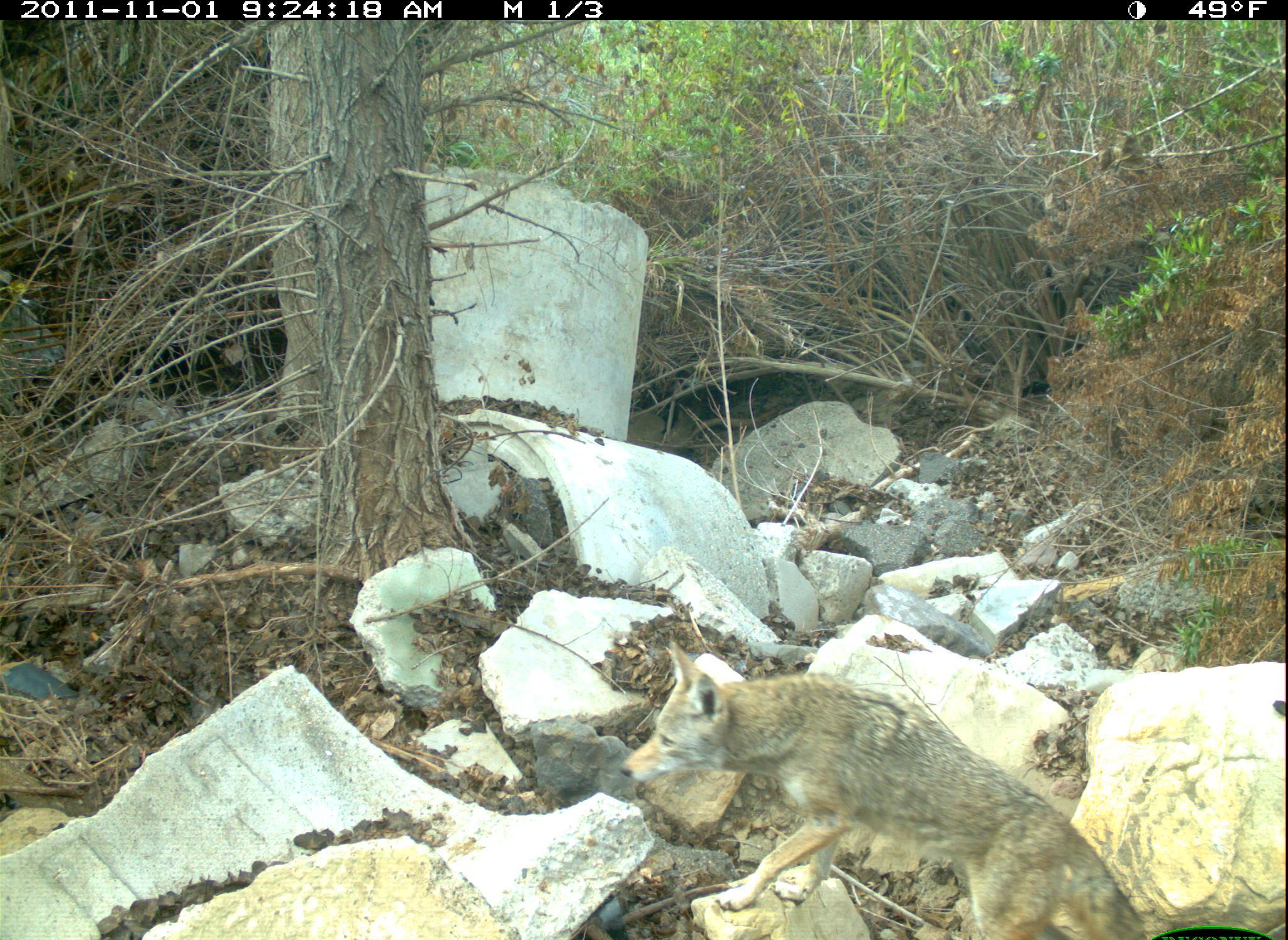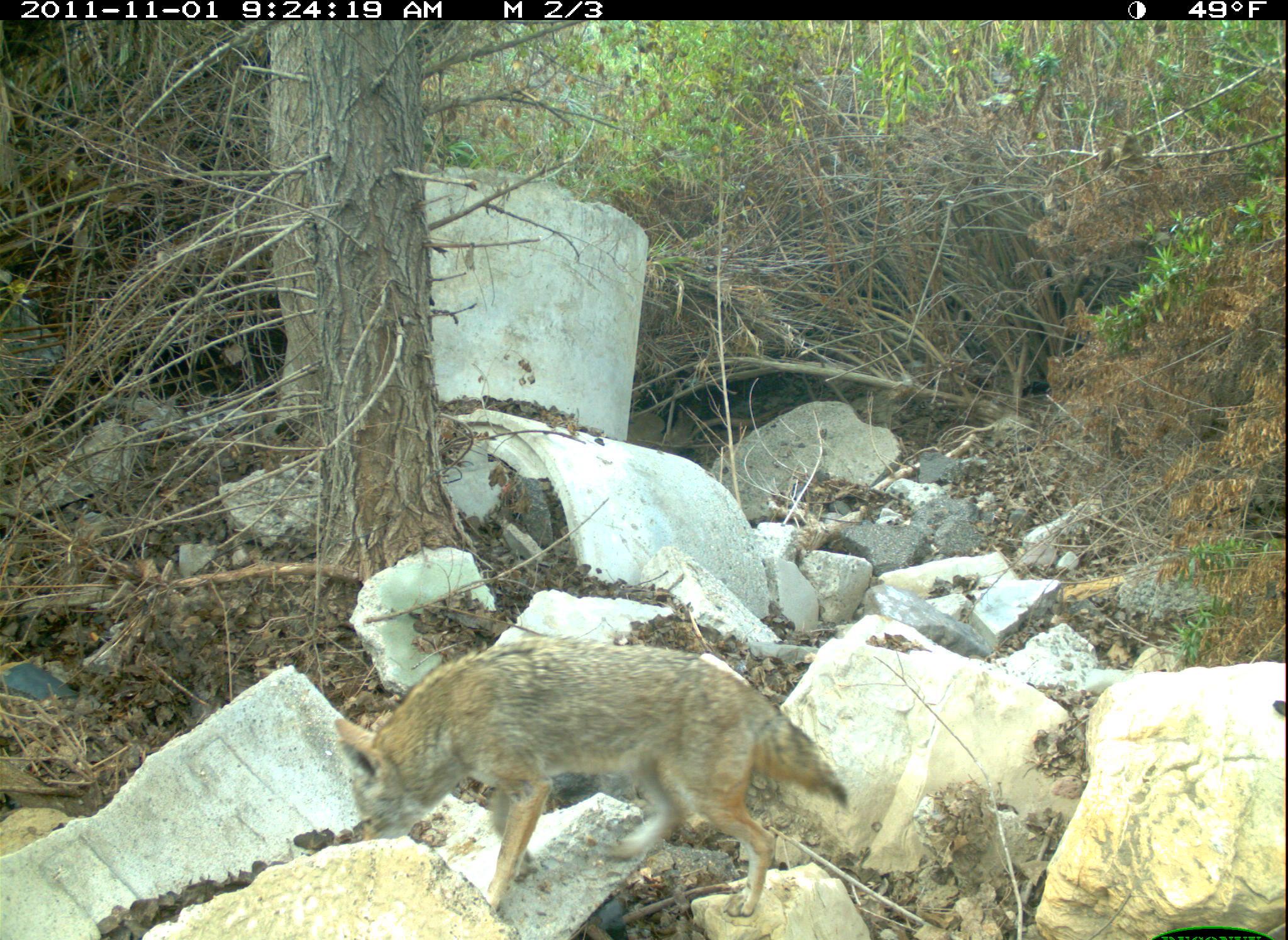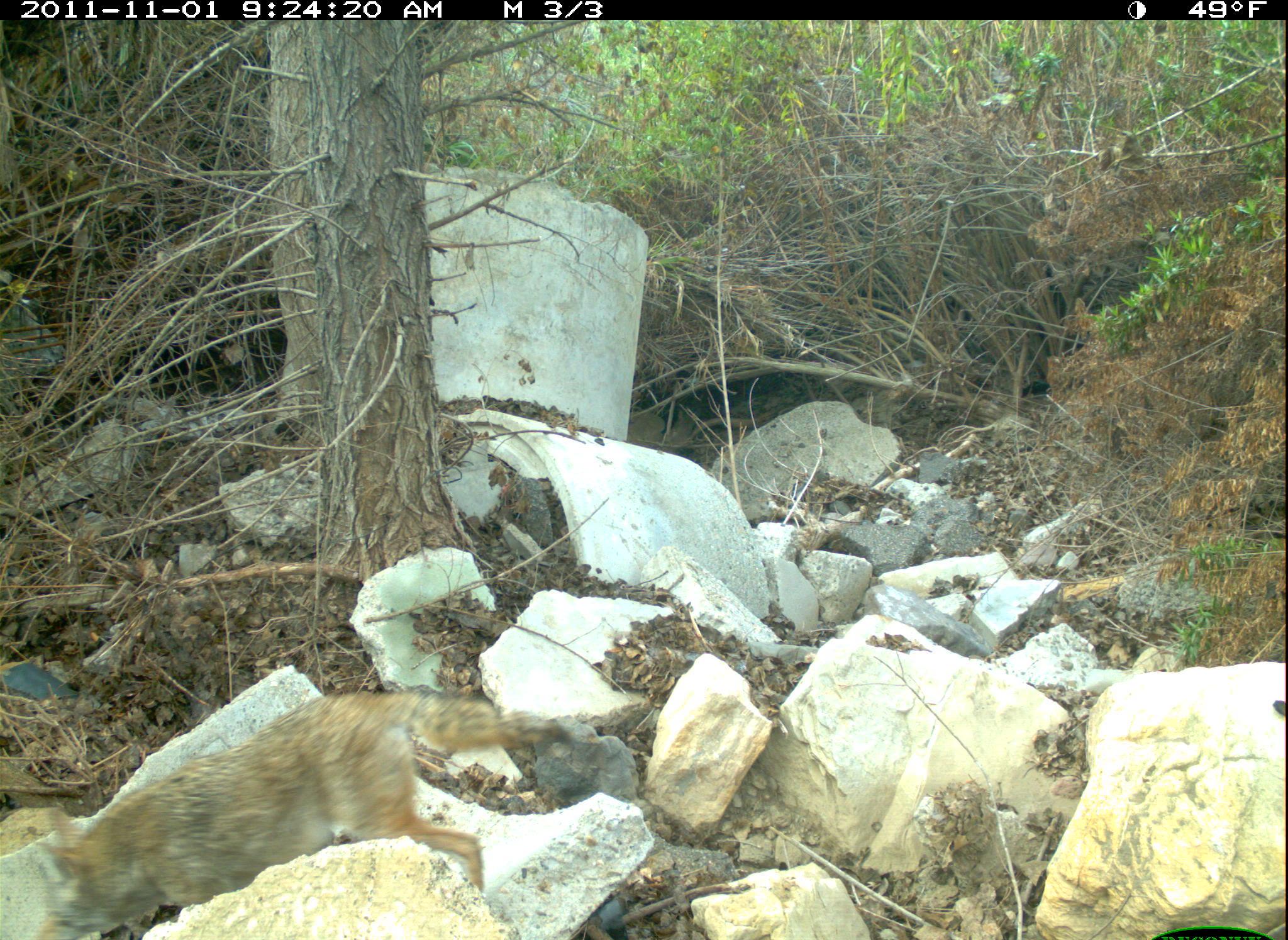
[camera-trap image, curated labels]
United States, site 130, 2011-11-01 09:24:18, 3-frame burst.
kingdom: Animalia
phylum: Chordata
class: Mammalia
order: Carnivora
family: Canidae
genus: Canis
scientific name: Canis latrans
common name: coyote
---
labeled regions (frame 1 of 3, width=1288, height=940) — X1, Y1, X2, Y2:
coyote: 615, 641, 1148, 936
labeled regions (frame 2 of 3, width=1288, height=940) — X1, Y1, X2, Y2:
coyote: 317, 622, 850, 913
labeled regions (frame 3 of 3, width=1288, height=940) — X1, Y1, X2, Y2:
coyote: 37, 680, 588, 929